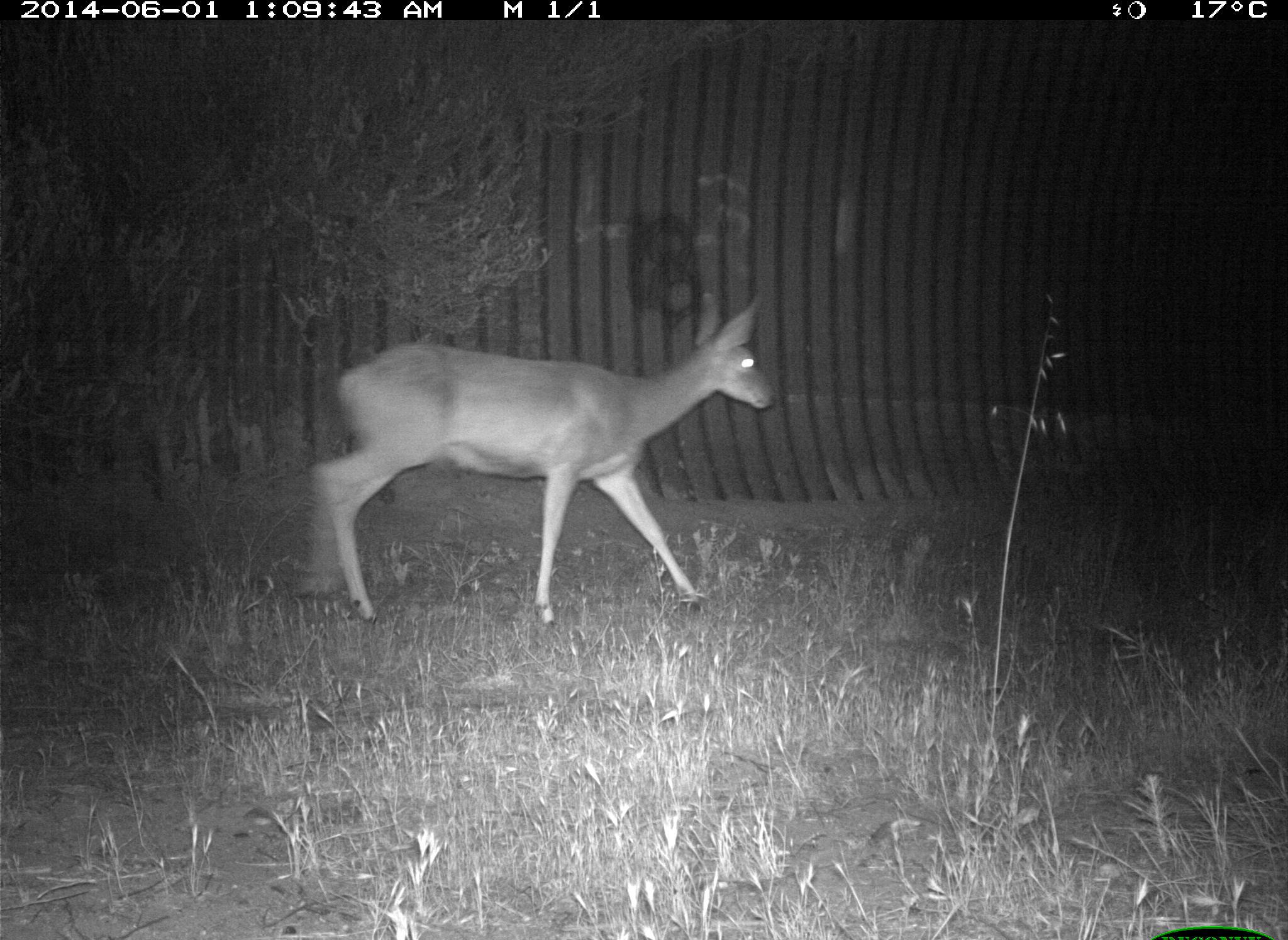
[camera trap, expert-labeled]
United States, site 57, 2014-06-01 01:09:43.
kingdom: Animalia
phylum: Chordata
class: Mammalia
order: Artiodactyla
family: Cervidae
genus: Odocoileus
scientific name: Odocoileus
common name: deer